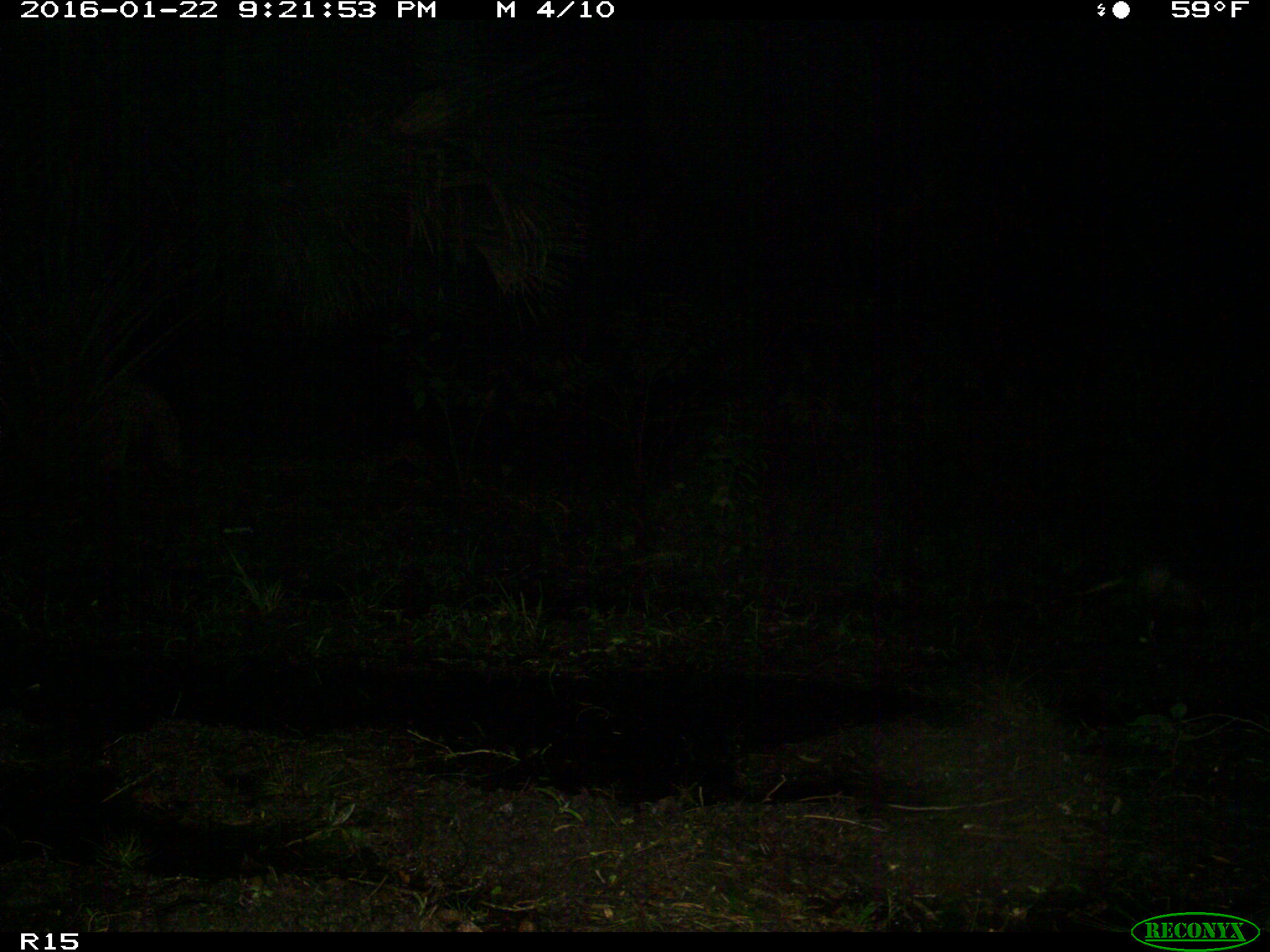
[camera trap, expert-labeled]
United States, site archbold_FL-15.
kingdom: Animalia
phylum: Chordata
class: Mammalia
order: Didelphimorphia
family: Didelphidae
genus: Didelphis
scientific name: Didelphis virginiana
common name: virginia opossum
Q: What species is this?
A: Didelphis virginiana (virginia opossum).